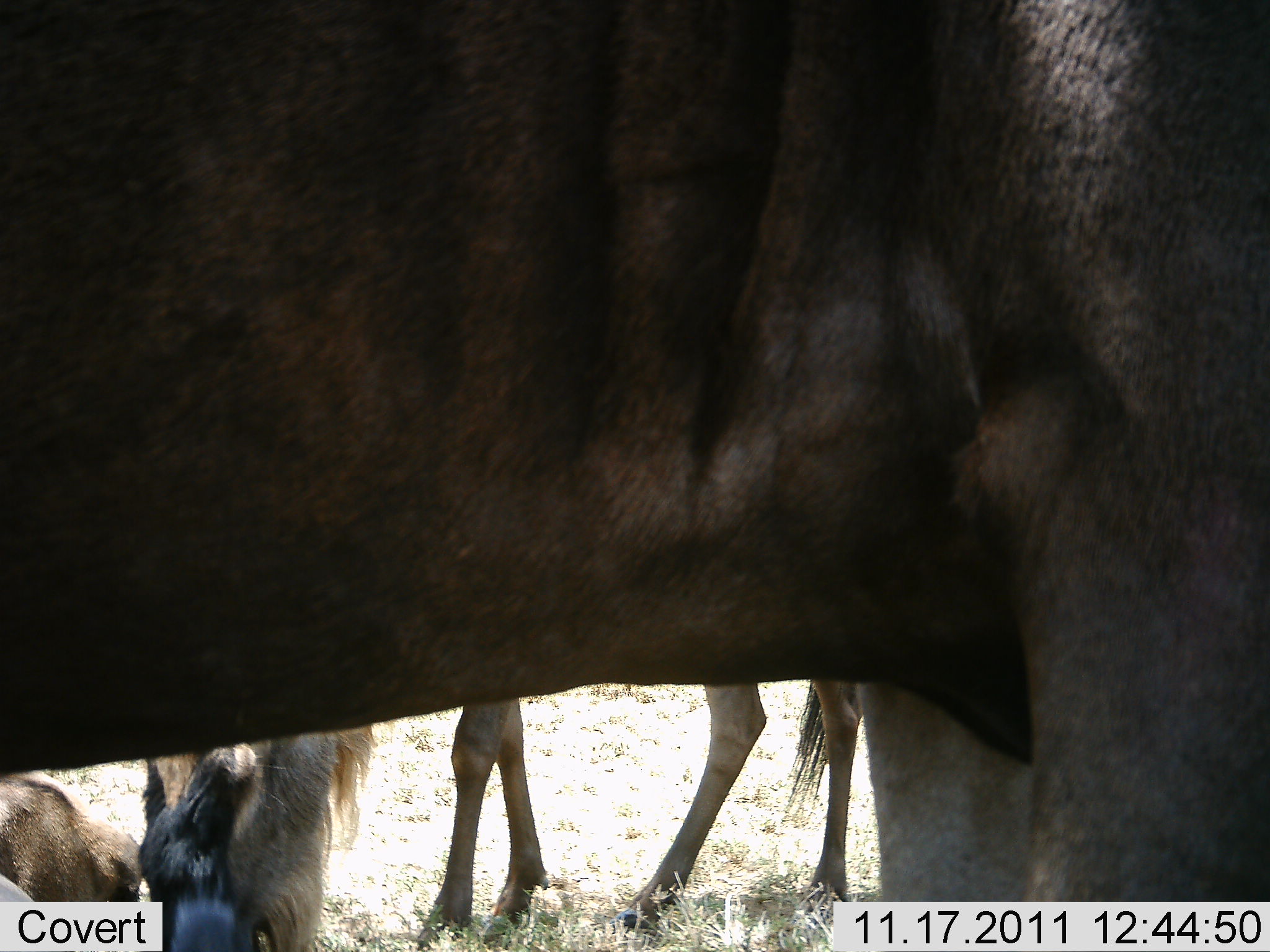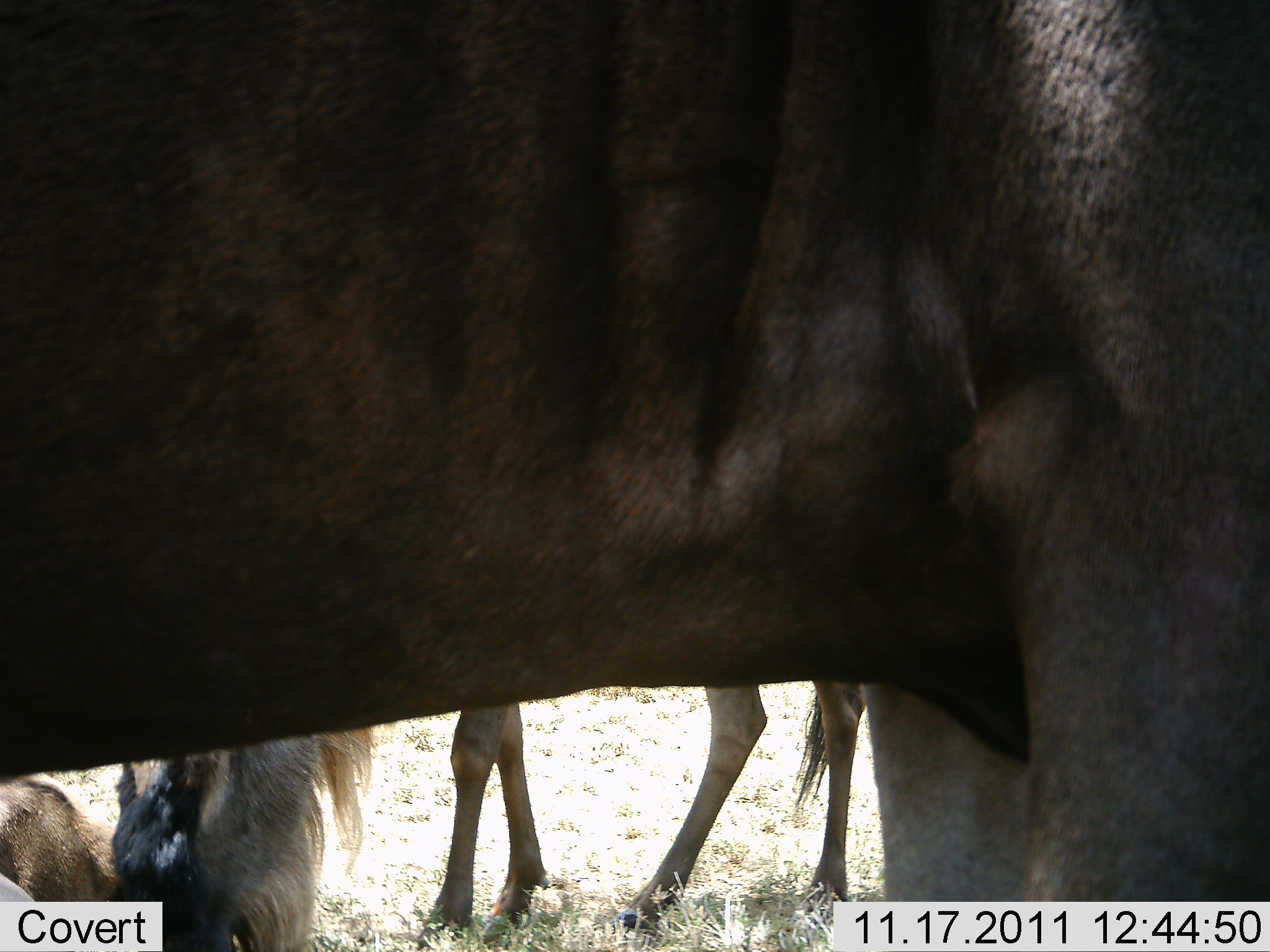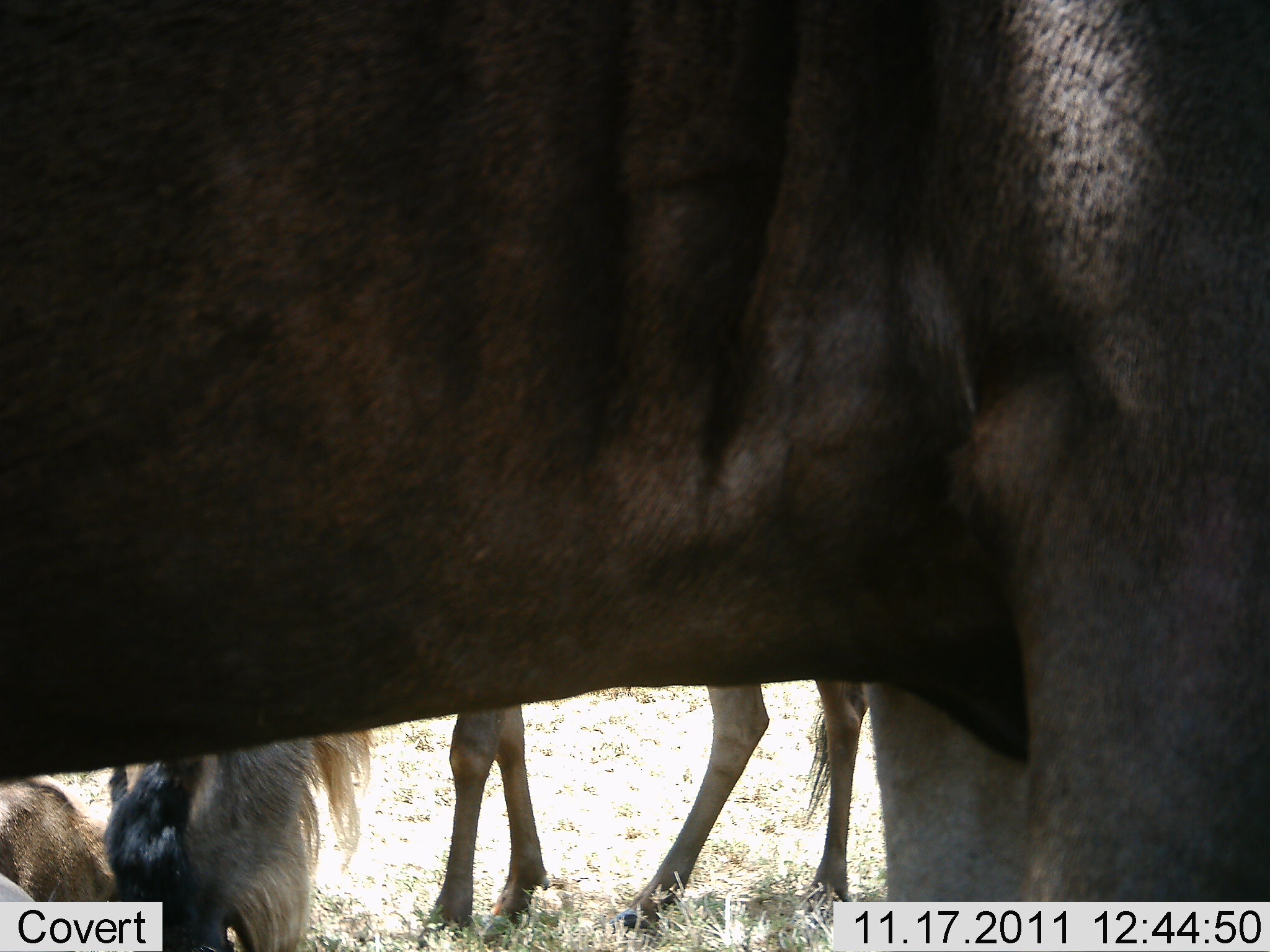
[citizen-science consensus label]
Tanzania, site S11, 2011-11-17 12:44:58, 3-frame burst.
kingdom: Animalia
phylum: Chordata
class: Mammalia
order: Artiodactyla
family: Bovidae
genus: Connochaetes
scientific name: Connochaetes taurinus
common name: blue wildebeest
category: wildebeest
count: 3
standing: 73%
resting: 18%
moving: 18%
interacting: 9%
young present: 9%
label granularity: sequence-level